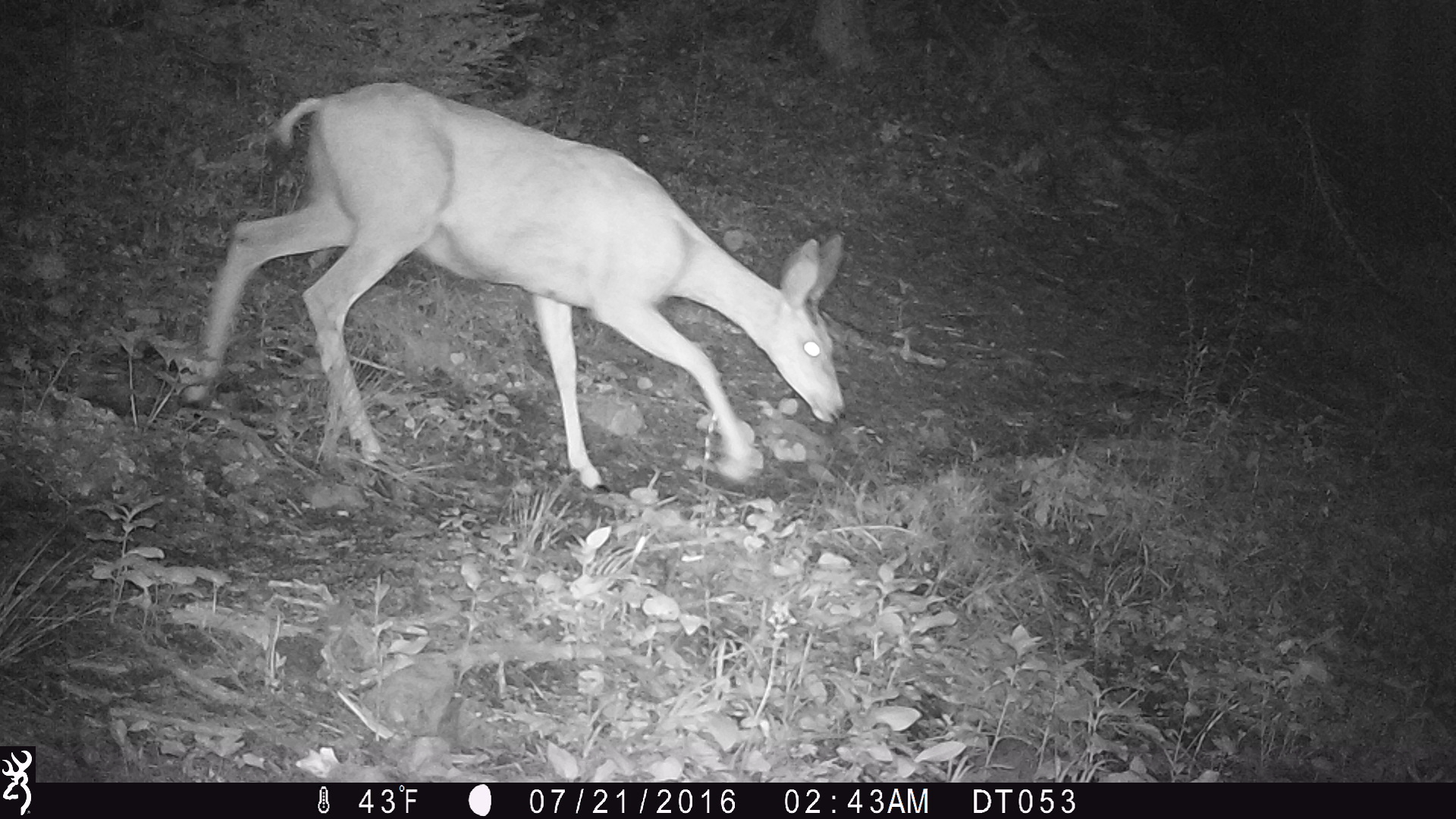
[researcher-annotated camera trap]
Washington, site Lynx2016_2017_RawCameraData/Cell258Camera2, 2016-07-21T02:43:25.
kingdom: Animalia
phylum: Chordata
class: Mammalia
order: Artiodactyla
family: Cervidae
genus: Odocoileus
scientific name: Odocoileus hemionus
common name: mule deer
Odocoileus hemionus (mule deer). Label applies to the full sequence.